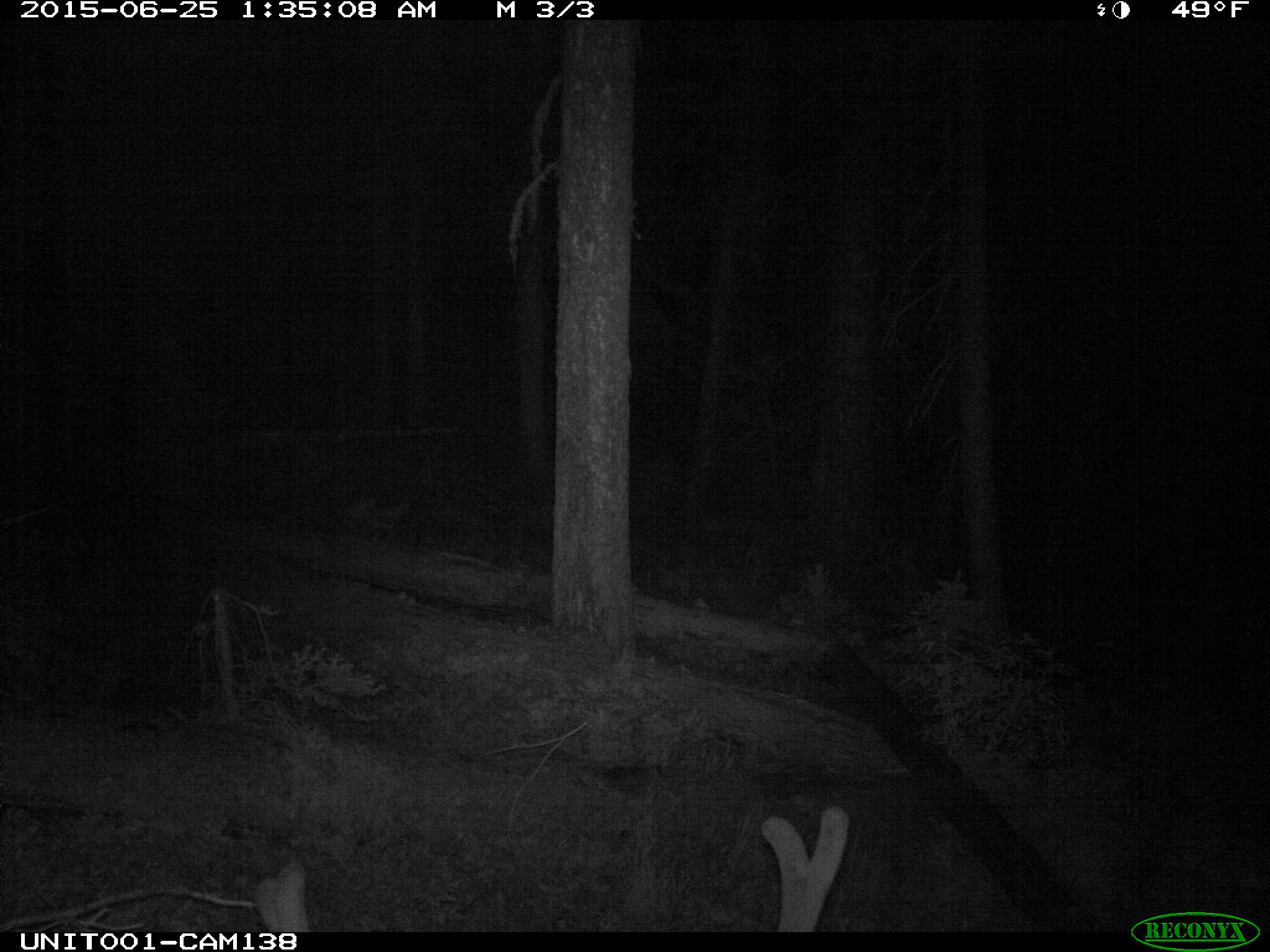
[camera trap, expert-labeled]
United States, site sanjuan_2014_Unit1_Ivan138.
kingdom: Animalia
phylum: Chordata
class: Mammalia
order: Artiodactyla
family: Cervidae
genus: Cervus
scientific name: Cervus elaphus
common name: red deer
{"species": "Cervus elaphus (red deer)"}